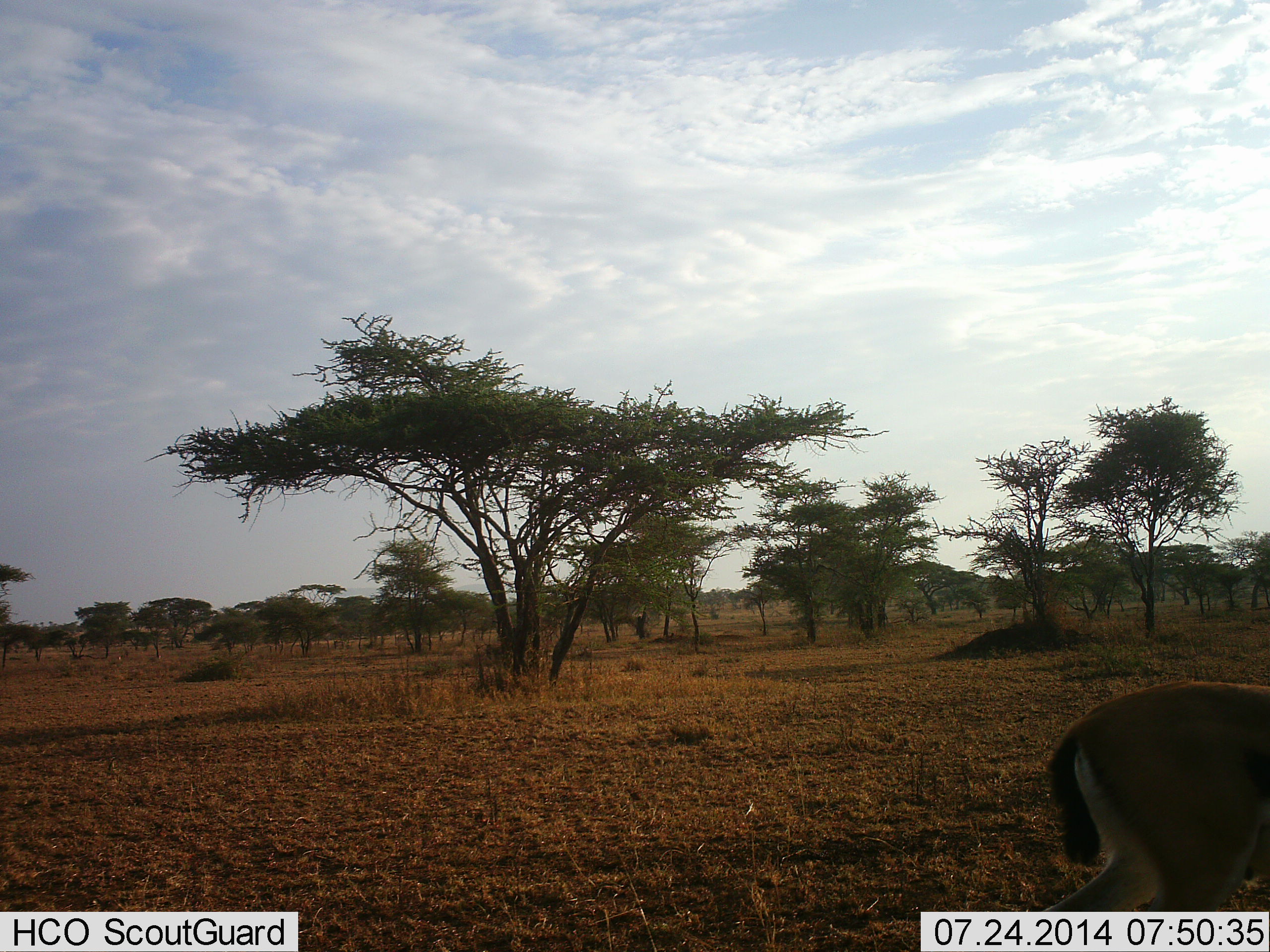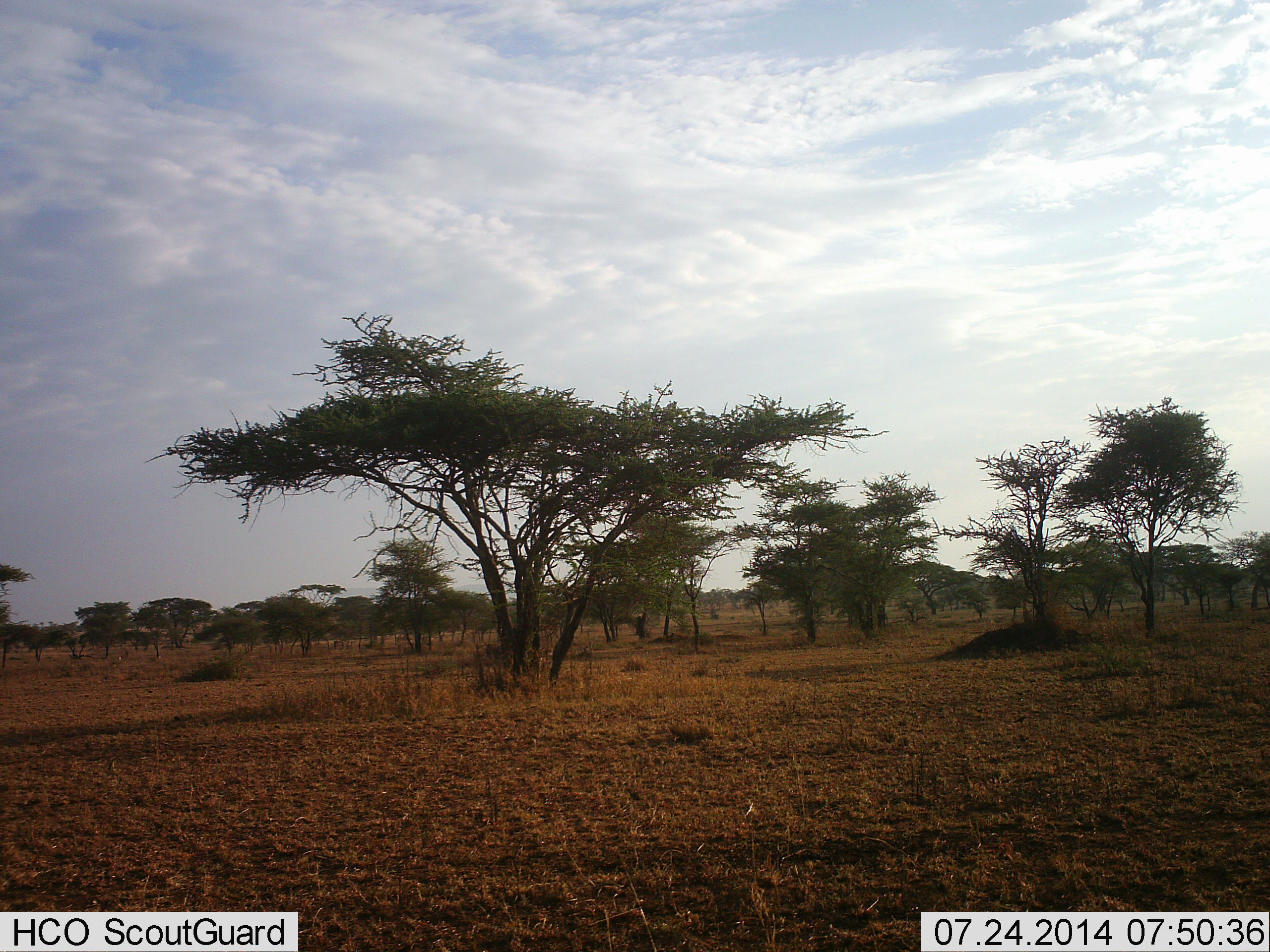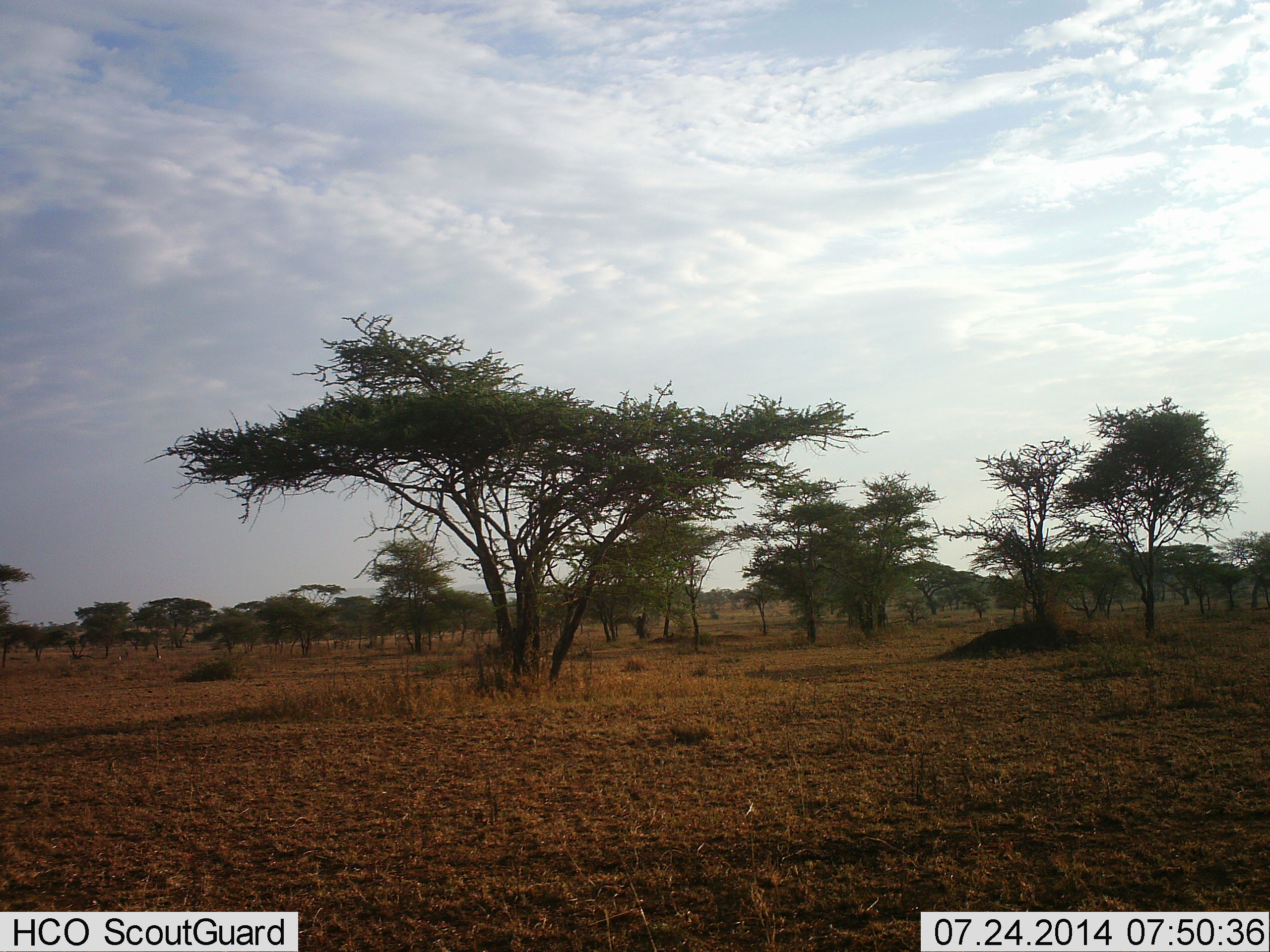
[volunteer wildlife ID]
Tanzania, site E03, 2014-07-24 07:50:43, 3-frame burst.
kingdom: Animalia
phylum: Chordata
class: Mammalia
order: Artiodactyla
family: Bovidae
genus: Eudorcas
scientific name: Eudorcas thomsonii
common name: thomson's gazelle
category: gazellethomsons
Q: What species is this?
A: Gazellethomsons (thomson's gazelle) (Eudorcas thomsonii).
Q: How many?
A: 1.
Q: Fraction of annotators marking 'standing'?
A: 0%.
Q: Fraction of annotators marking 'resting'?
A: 0%.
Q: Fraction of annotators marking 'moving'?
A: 100%.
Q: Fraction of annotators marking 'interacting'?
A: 0%.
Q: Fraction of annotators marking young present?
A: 0%.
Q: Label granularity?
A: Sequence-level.